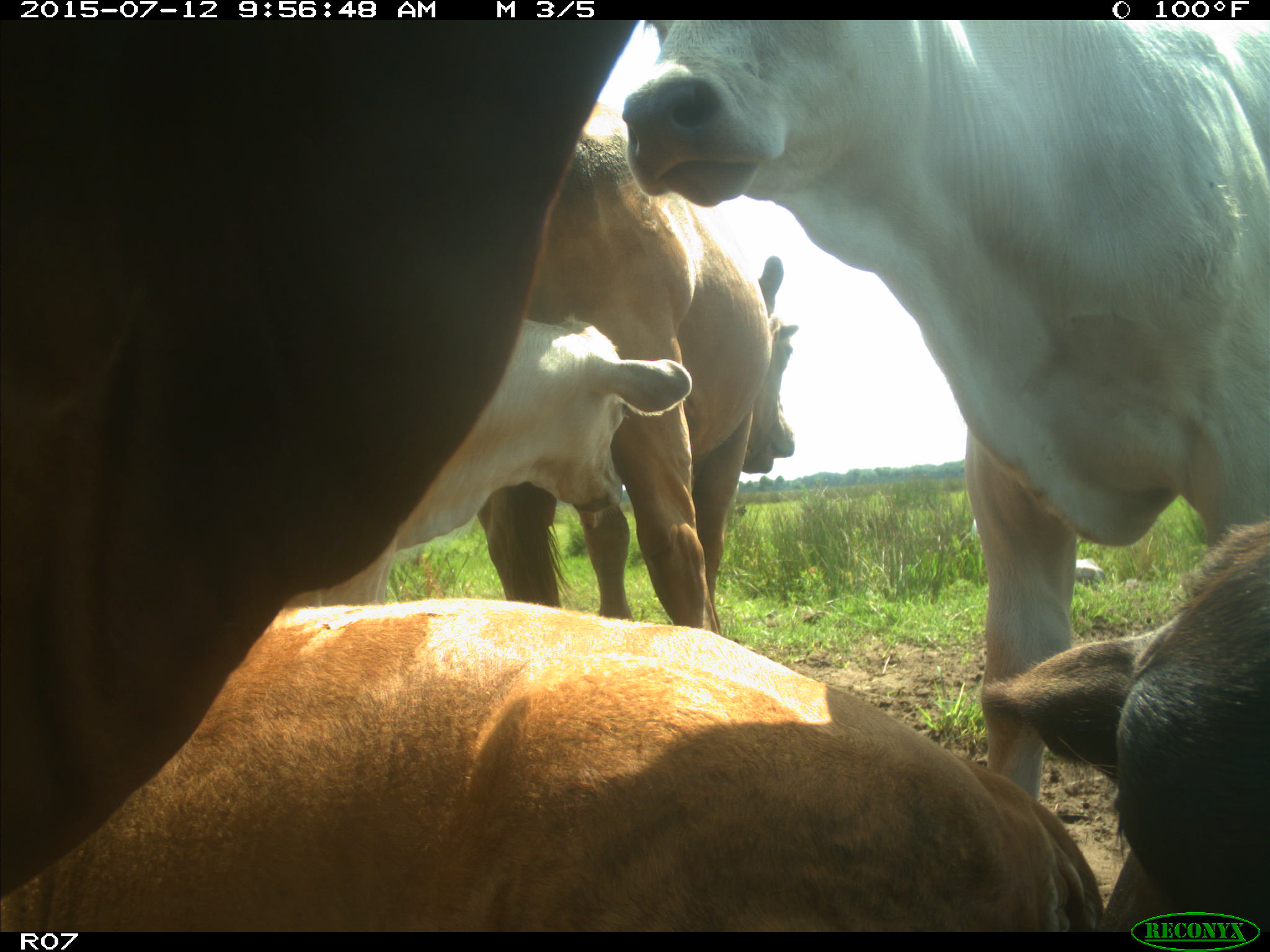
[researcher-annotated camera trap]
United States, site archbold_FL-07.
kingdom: Animalia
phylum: Chordata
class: Mammalia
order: Artiodactyla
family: Bovidae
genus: Bos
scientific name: Bos taurus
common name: domestic cow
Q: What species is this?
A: Bos taurus (domestic cow).